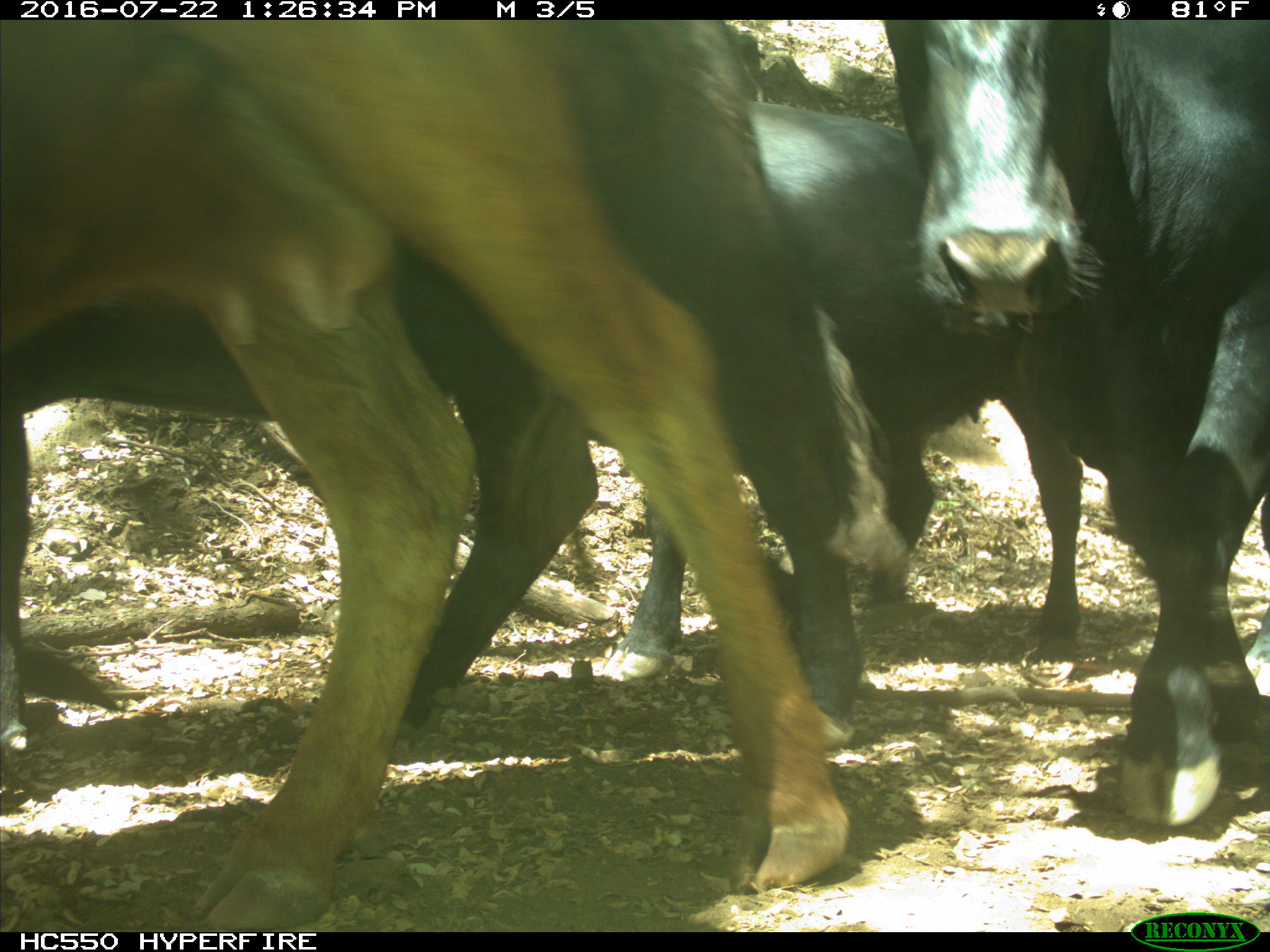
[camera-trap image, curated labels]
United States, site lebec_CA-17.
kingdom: Animalia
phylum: Chordata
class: Mammalia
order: Artiodactyla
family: Bovidae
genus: Bos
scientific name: Bos taurus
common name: domestic cow